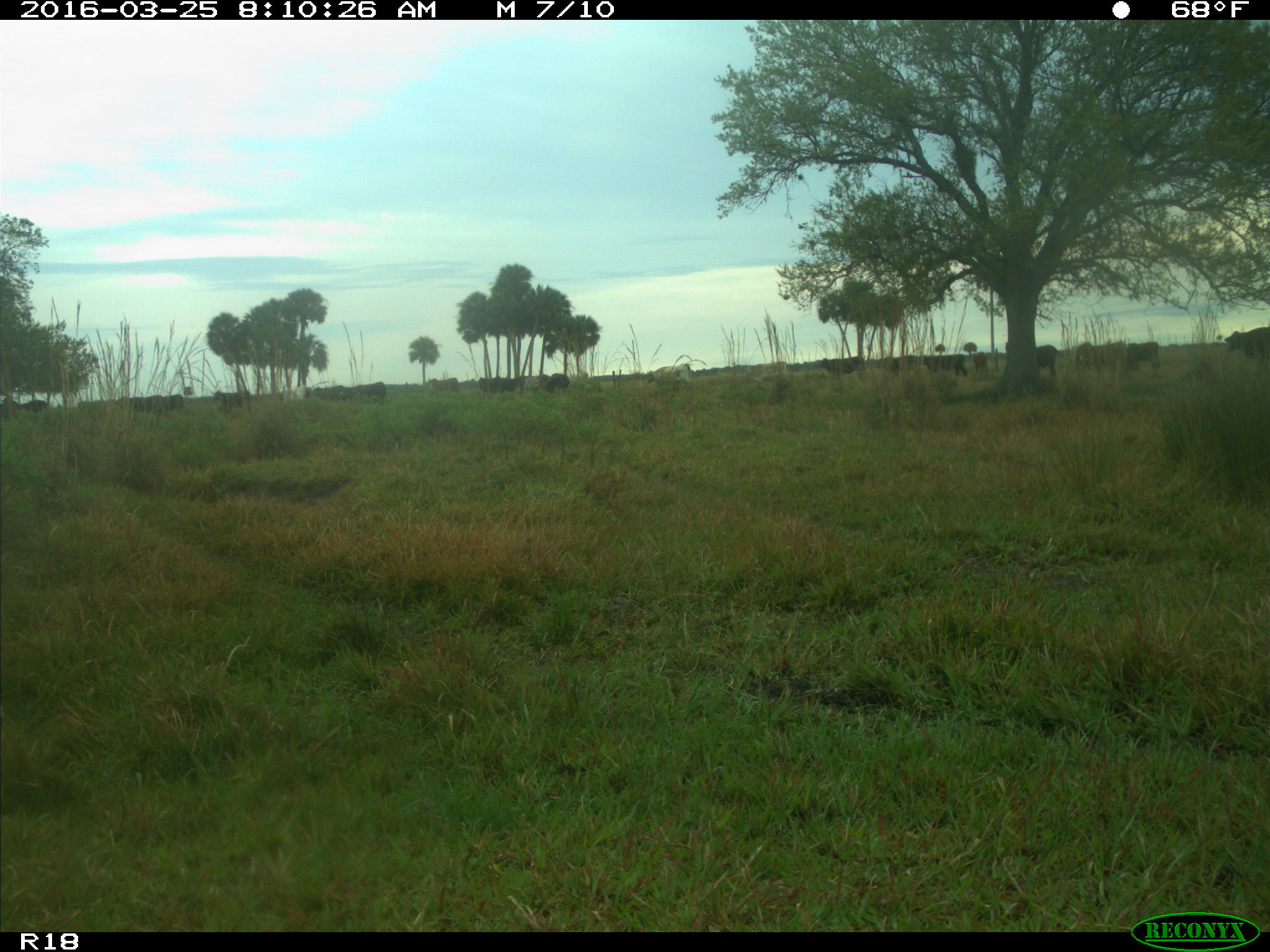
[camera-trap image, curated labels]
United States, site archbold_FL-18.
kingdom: Animalia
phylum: Chordata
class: Mammalia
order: Artiodactyla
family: Bovidae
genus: Bos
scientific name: Bos taurus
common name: domestic cow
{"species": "Bos taurus (domestic cow)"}